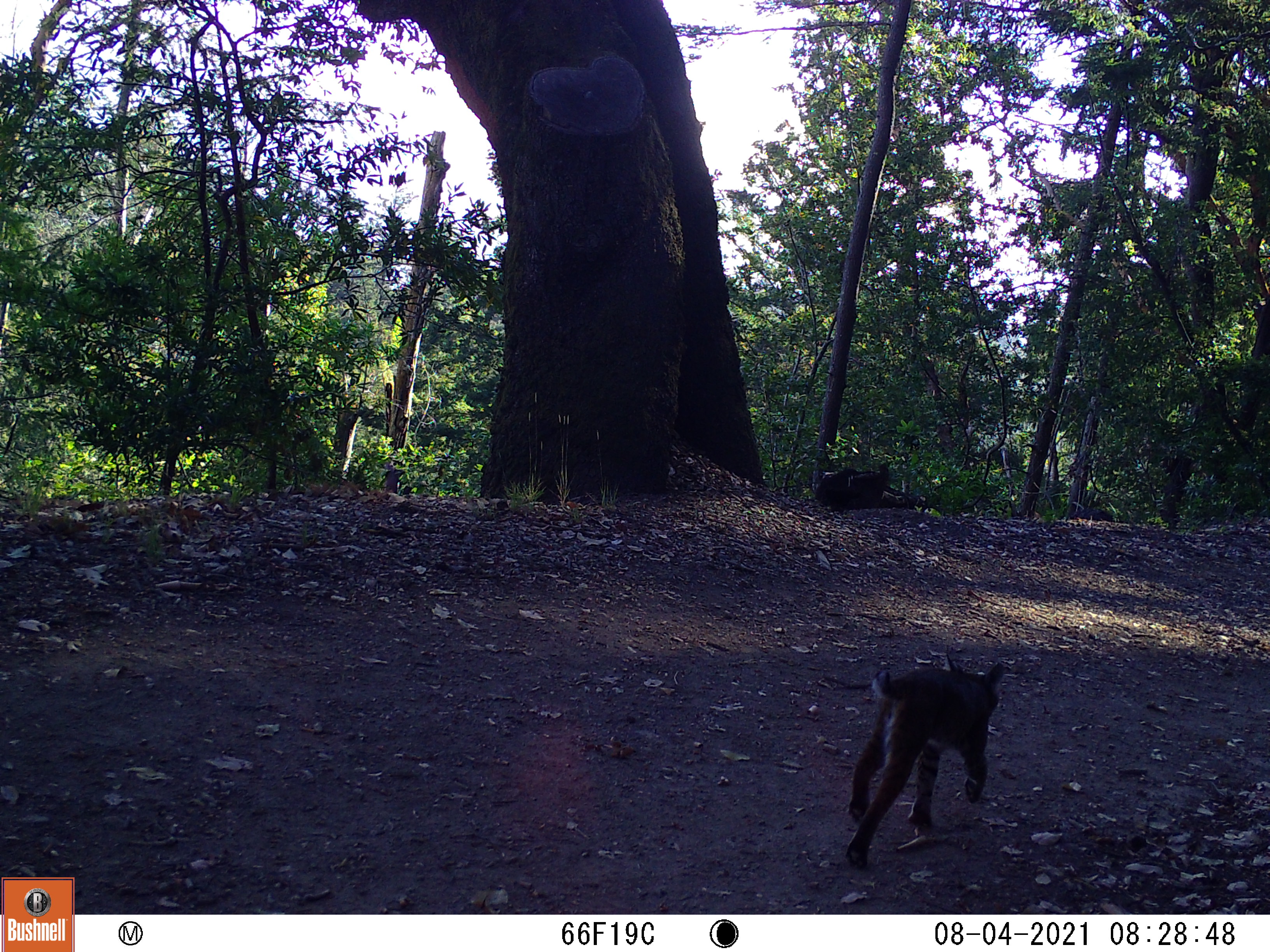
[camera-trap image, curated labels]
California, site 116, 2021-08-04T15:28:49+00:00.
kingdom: Animalia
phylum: Chordata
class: Mammalia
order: Carnivora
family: Felidae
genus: Lynx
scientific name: Lynx rufus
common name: bobcat